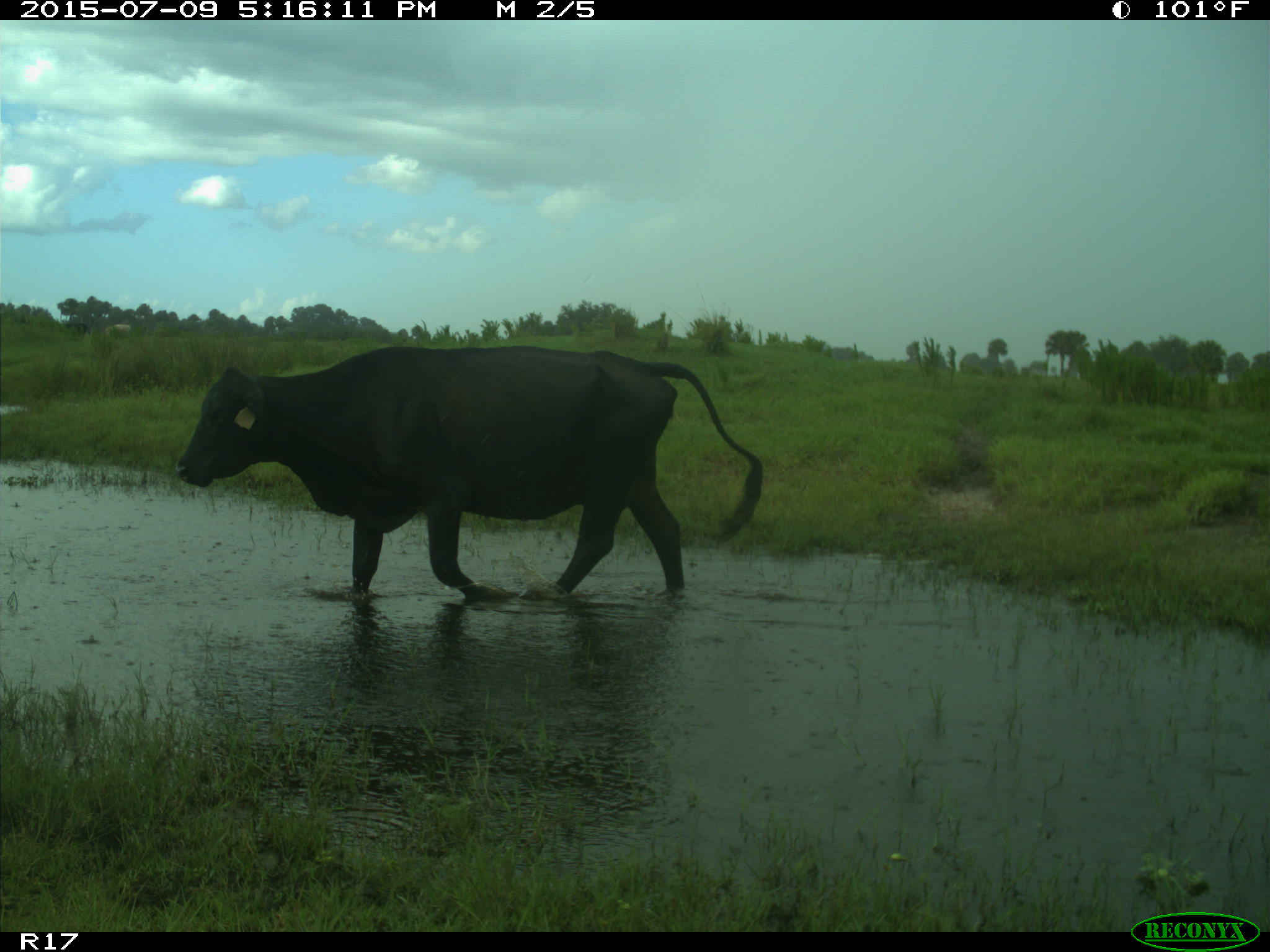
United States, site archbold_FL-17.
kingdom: Animalia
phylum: Chordata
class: Mammalia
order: Artiodactyla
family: Bovidae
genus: Bos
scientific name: Bos taurus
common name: domestic cow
Bos taurus (domestic cow).